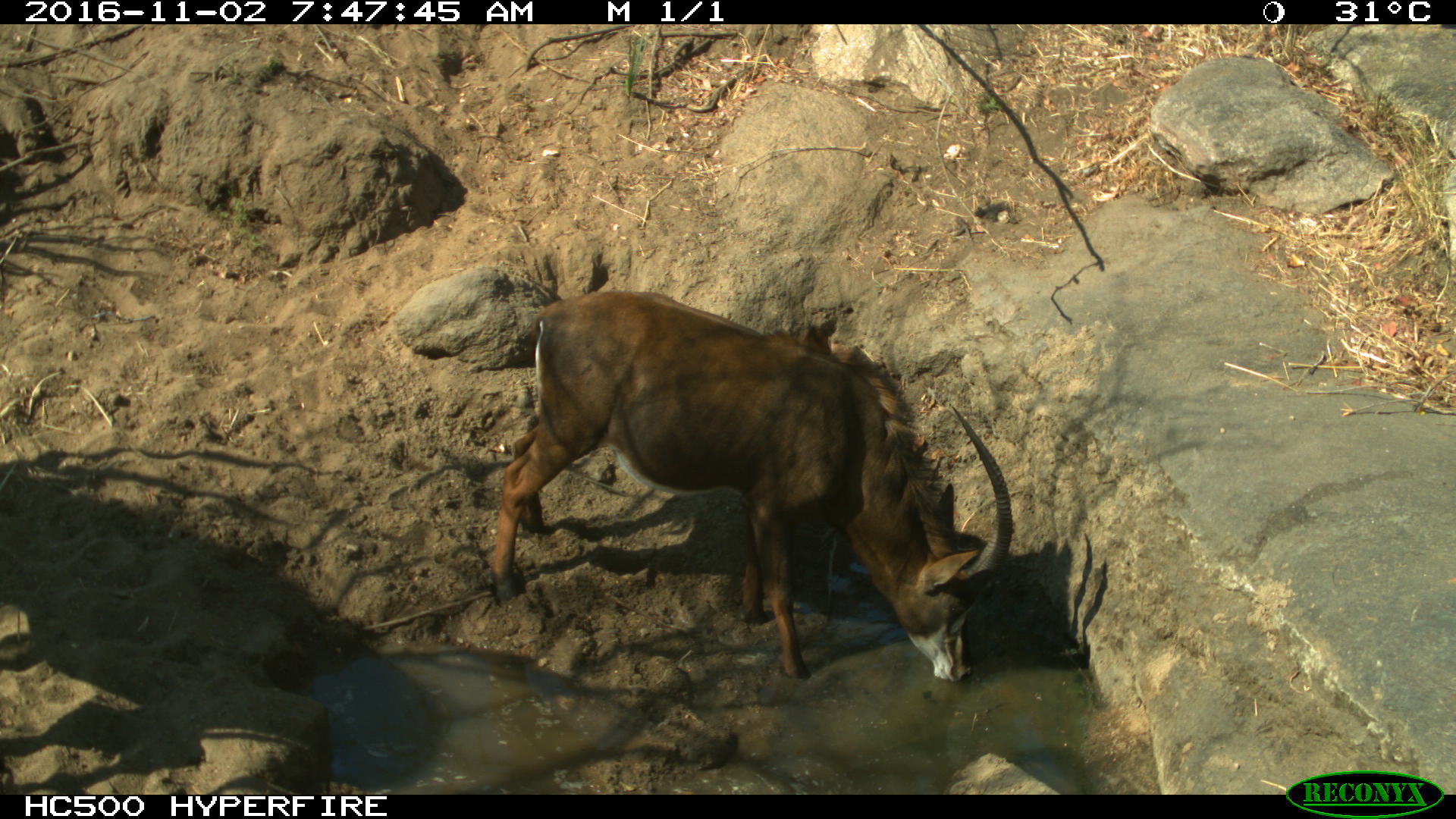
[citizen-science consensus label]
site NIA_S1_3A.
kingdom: Animalia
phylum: Chordata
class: Mammalia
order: Artiodactyla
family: Bovidae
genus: Hippotragus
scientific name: Hippotragus niger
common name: sable antelope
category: sable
Sable (sable antelope) (Hippotragus niger), count 1. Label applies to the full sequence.